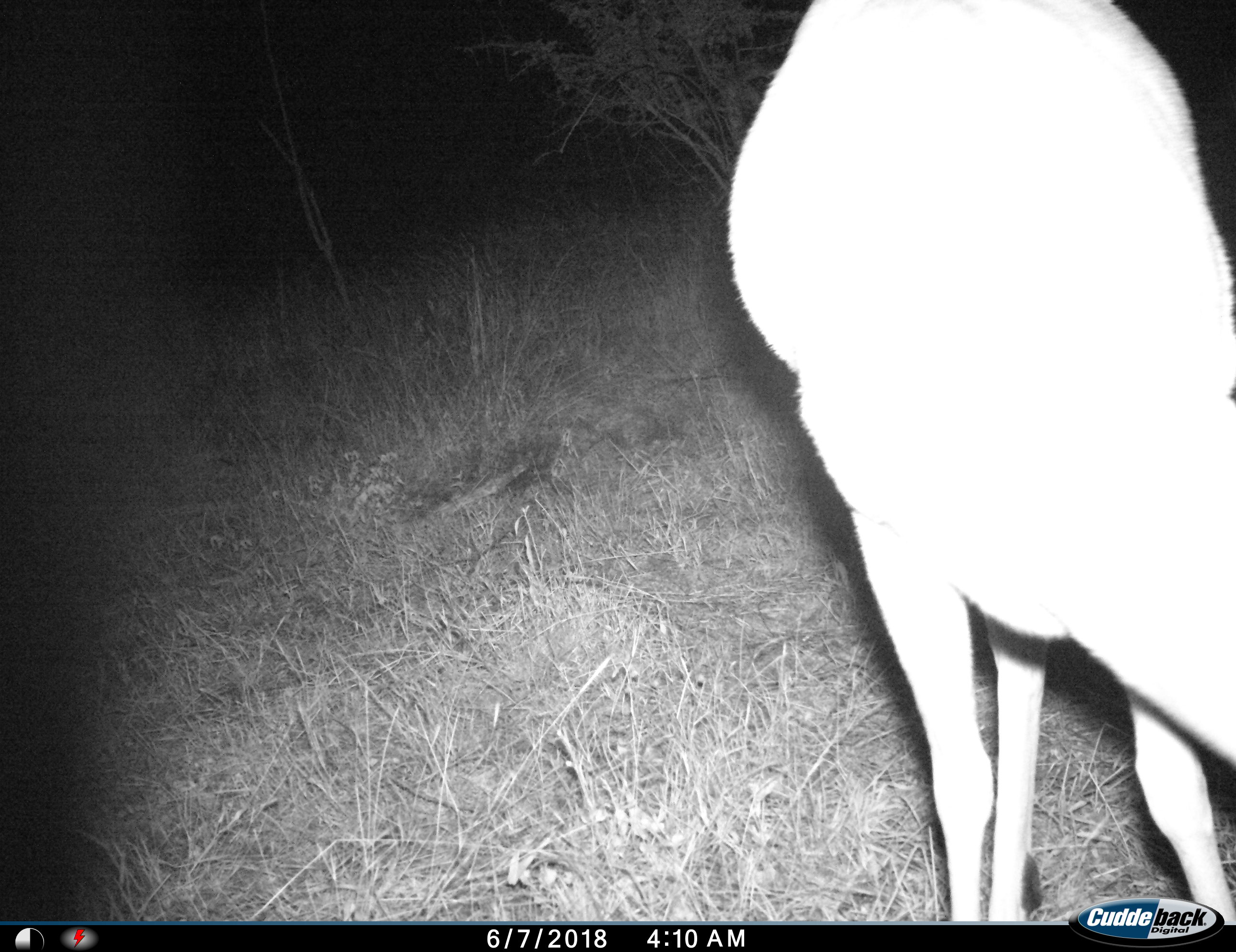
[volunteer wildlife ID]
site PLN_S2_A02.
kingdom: Animalia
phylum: Chordata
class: Mammalia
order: Artiodactyla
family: Bovidae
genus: Aepyceros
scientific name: Aepyceros melampus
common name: impala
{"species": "impala (Aepyceros melampus)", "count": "1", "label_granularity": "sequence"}